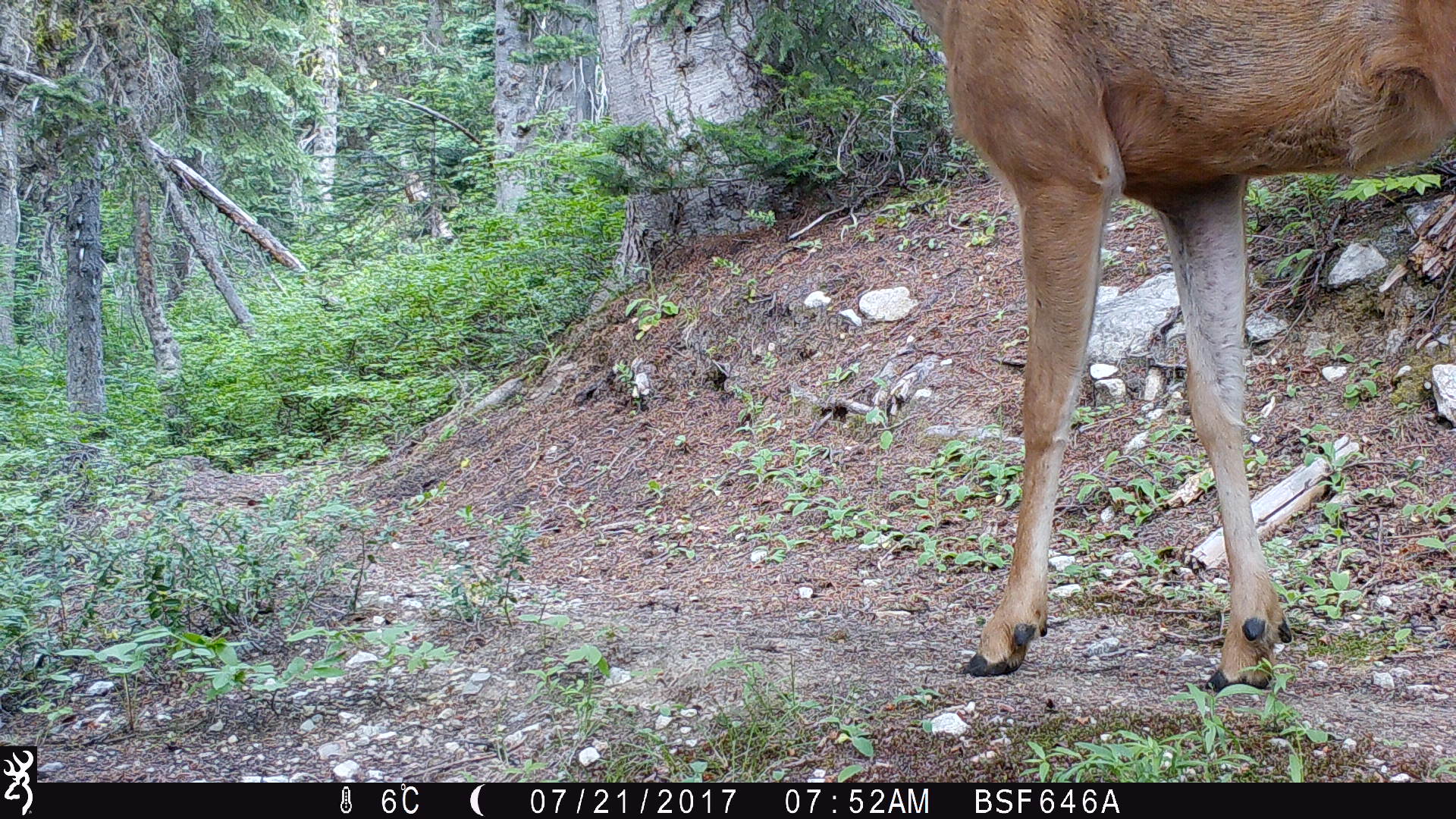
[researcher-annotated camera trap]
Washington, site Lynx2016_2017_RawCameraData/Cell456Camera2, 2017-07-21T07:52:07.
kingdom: Animalia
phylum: Chordata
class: Mammalia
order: Artiodactyla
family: Cervidae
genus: Odocoileus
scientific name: Odocoileus hemionus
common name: mule deer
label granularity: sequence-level